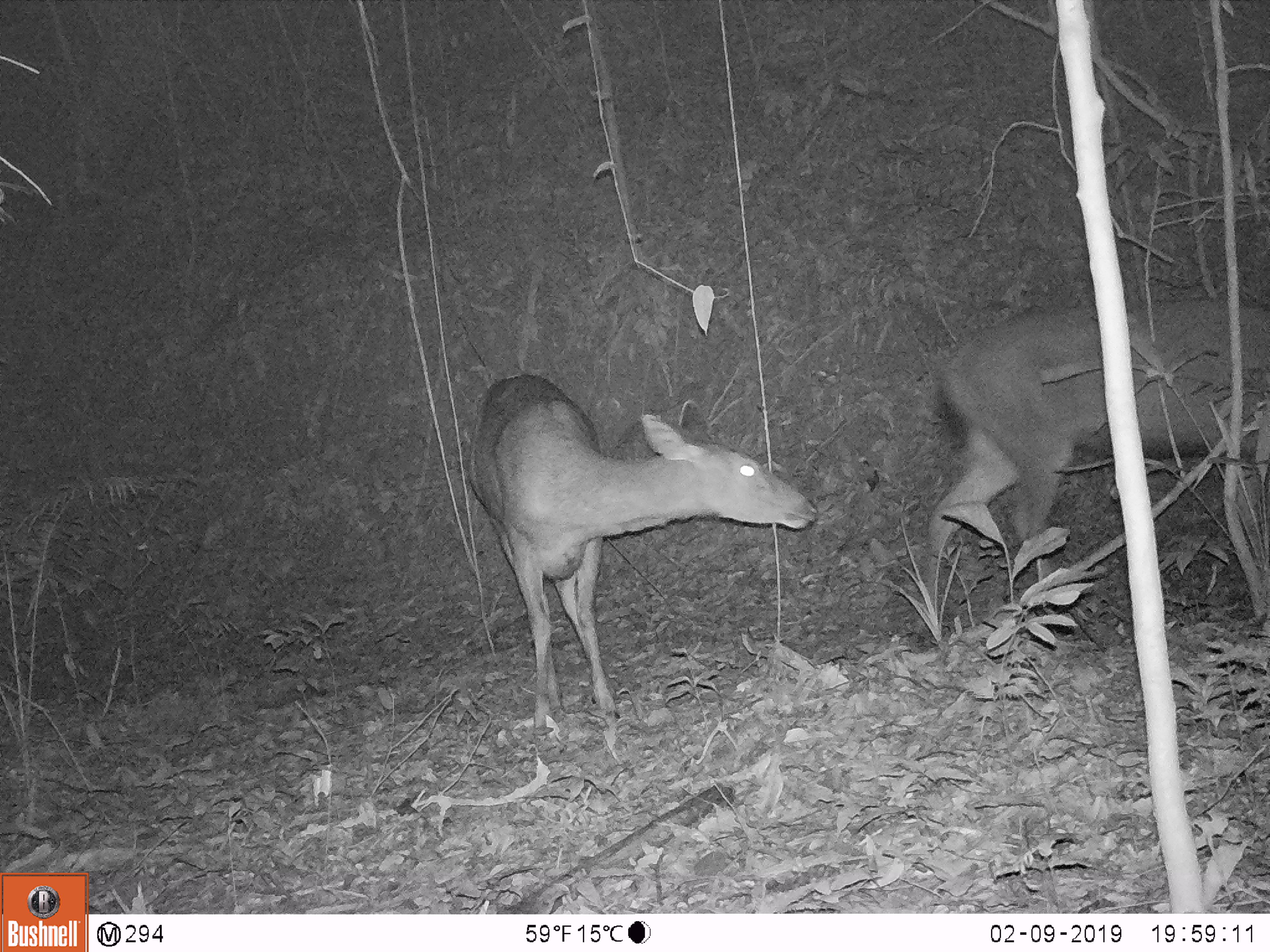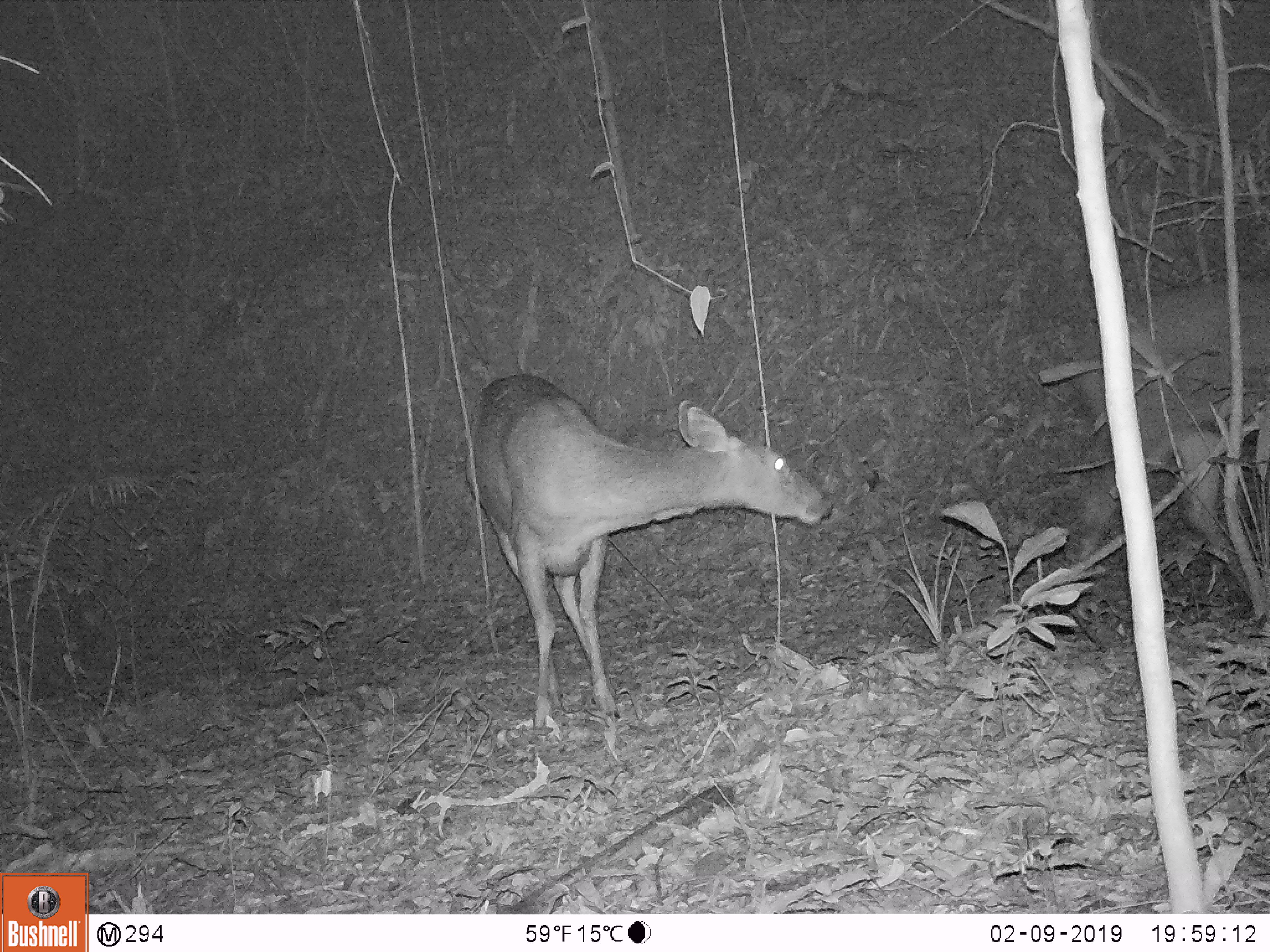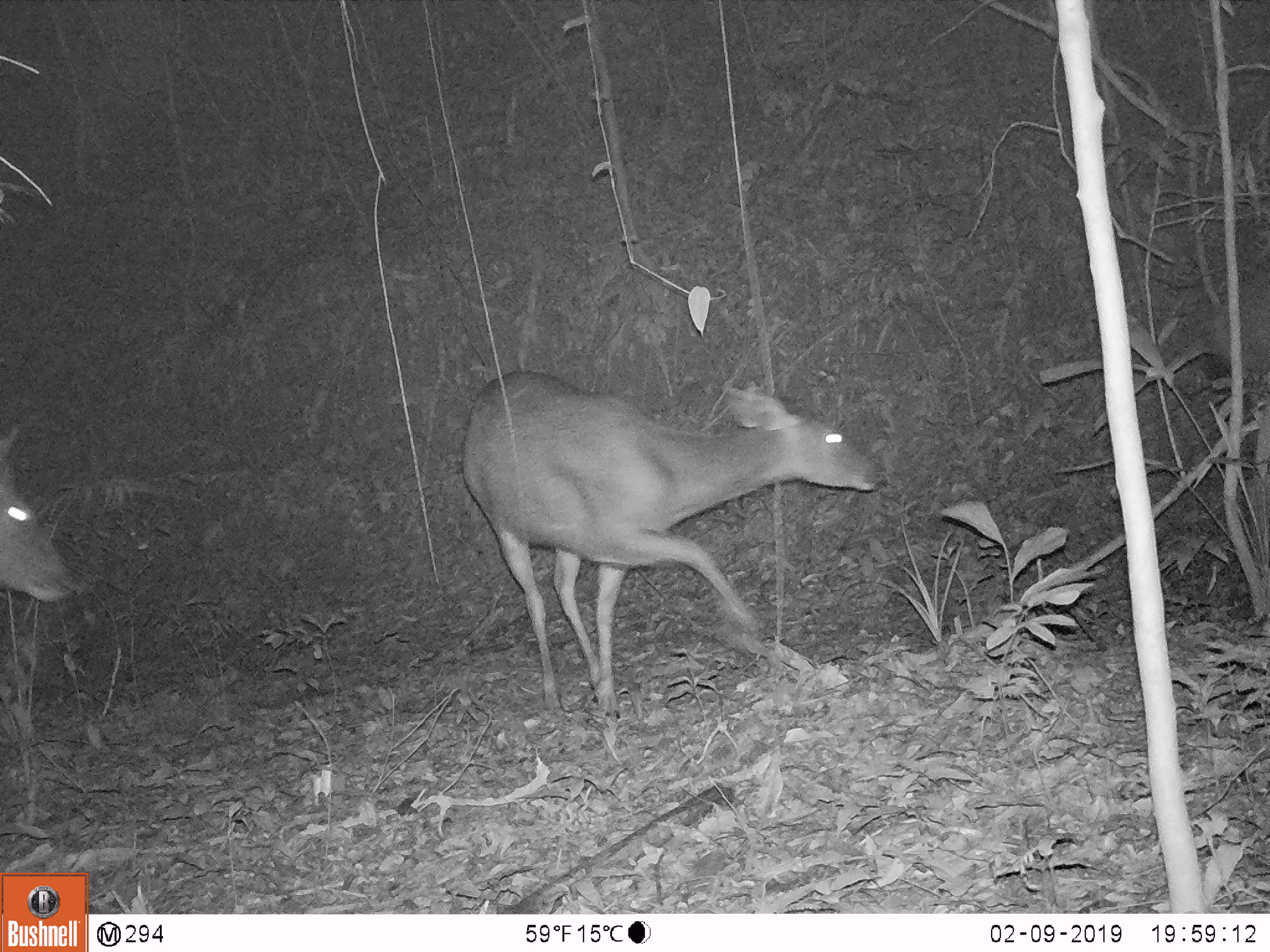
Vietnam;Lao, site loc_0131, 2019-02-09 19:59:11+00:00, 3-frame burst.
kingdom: Animalia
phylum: Chordata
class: Mammalia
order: Artiodactyla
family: Cervidae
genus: Rusa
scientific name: Rusa unicolor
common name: sambar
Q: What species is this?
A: Sambar (Rusa unicolor).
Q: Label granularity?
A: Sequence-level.